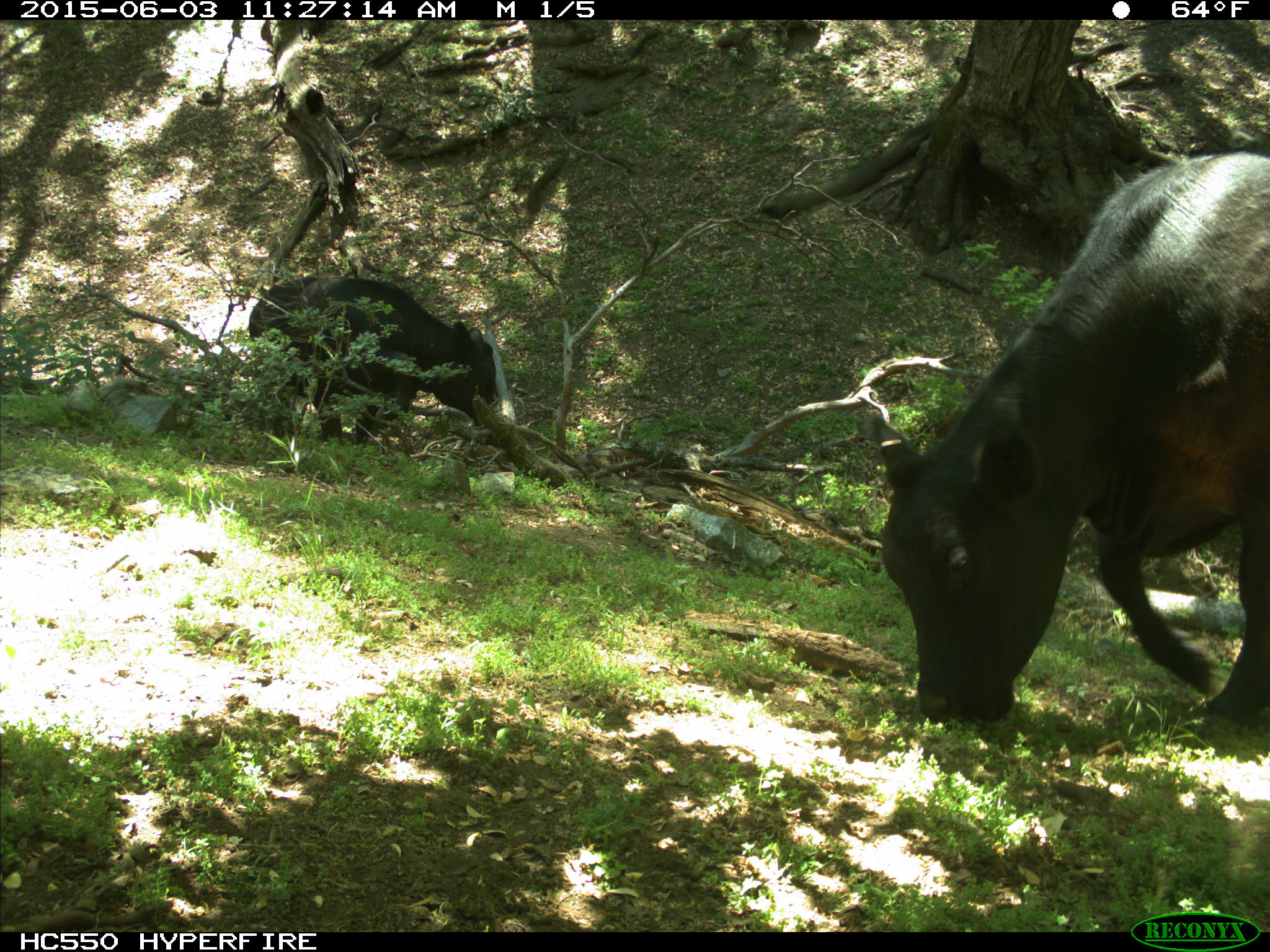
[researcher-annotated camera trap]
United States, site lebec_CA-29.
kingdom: Animalia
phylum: Chordata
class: Mammalia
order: Artiodactyla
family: Bovidae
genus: Bos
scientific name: Bos taurus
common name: domestic cow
Bos taurus (domestic cow).